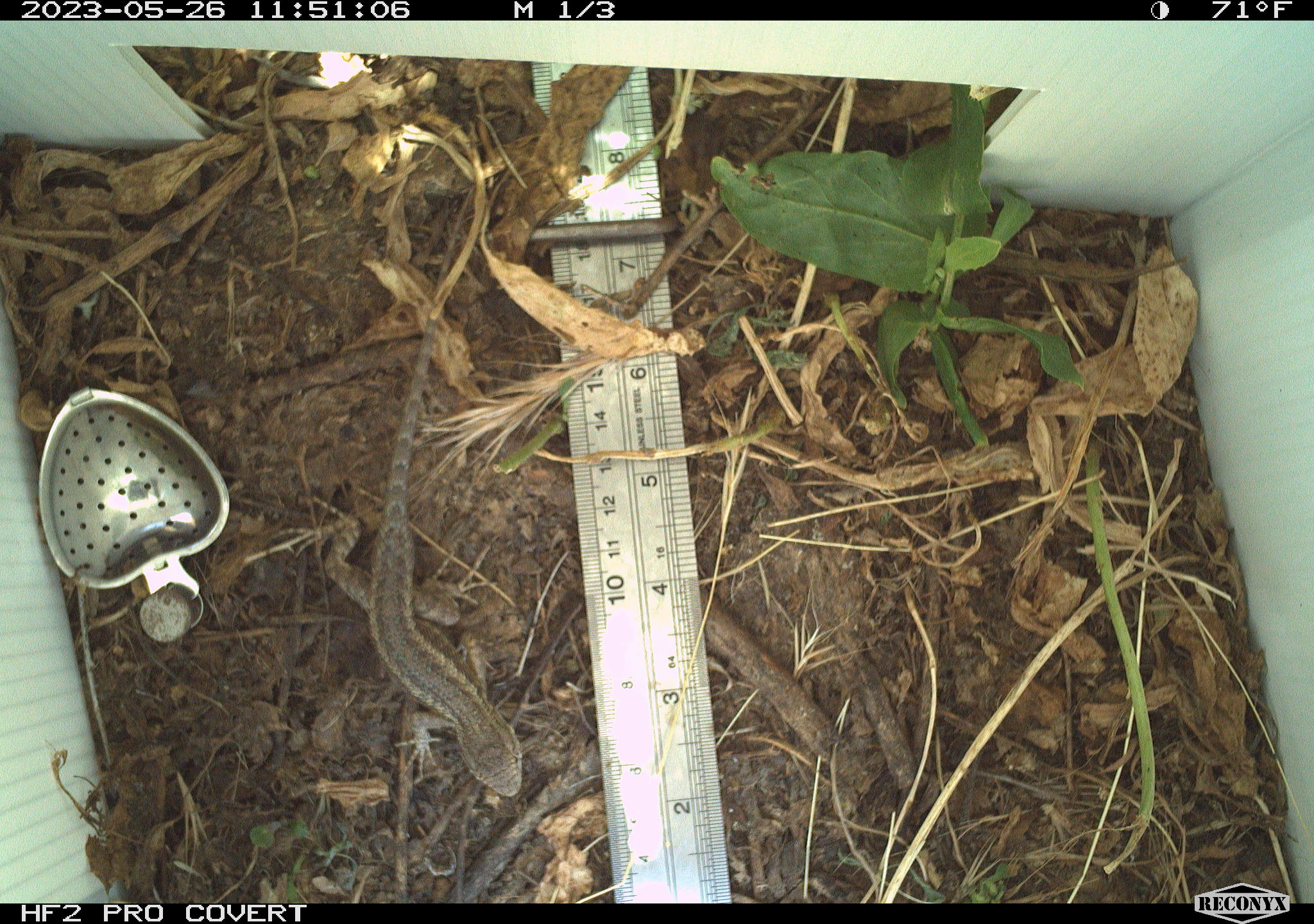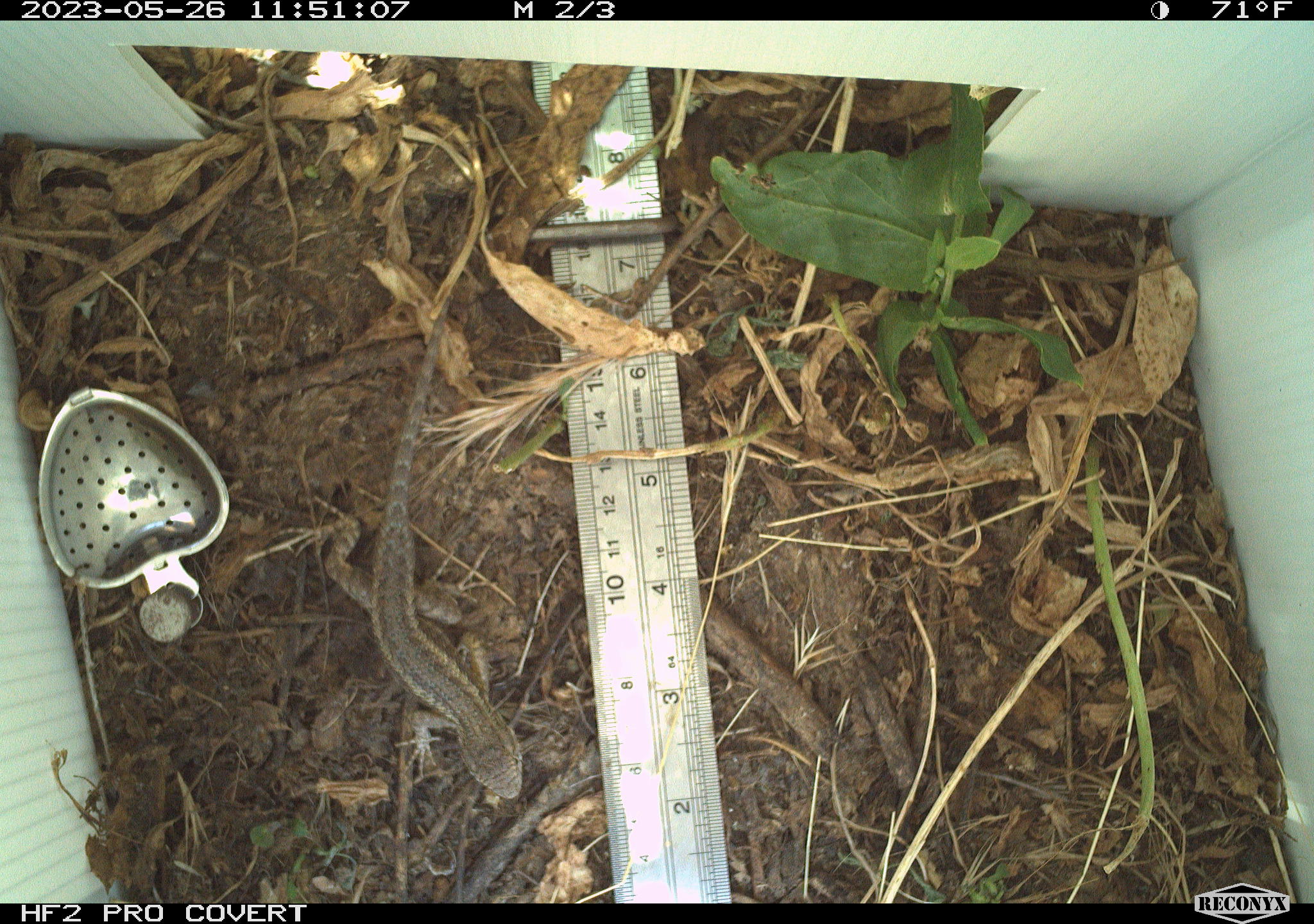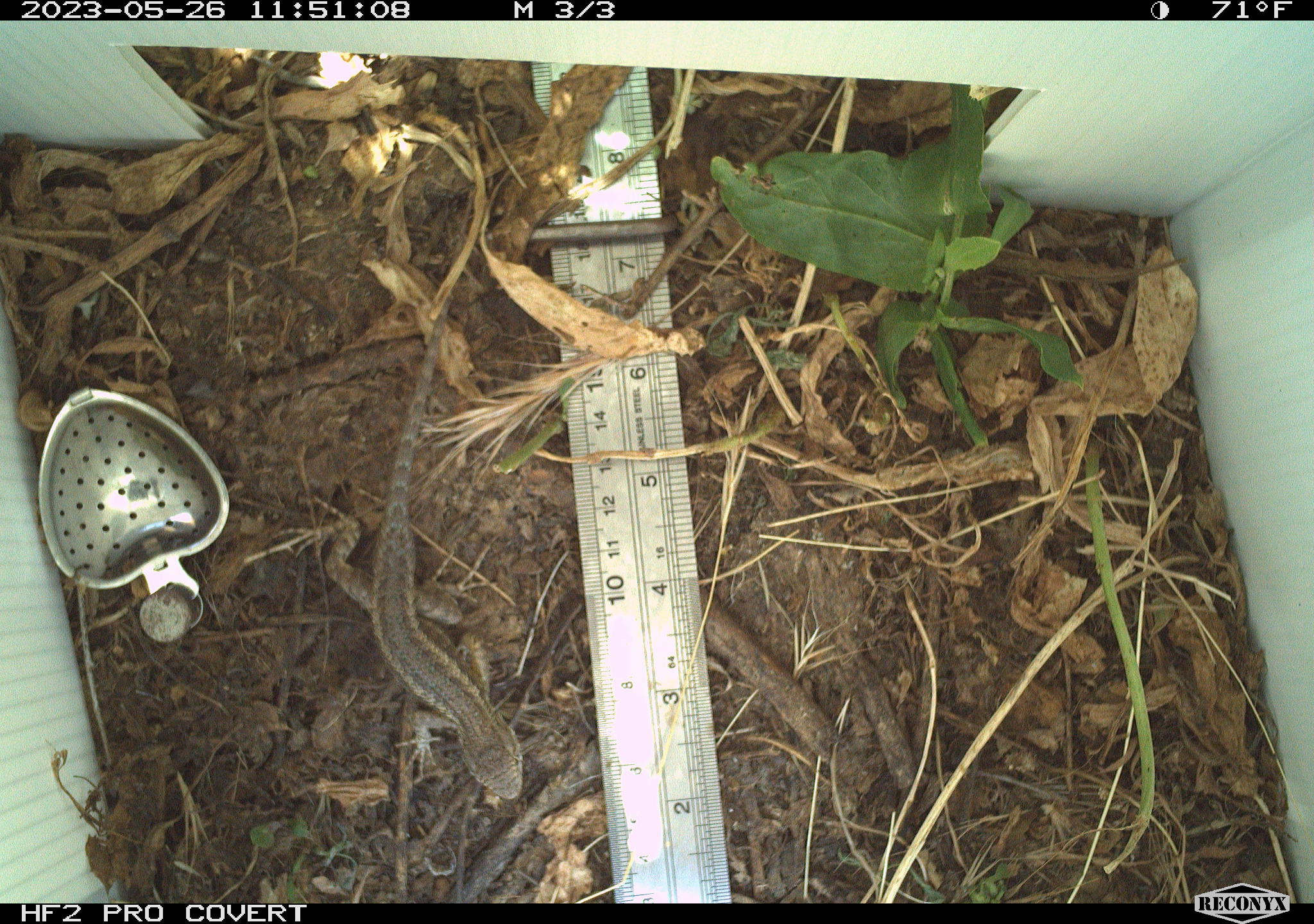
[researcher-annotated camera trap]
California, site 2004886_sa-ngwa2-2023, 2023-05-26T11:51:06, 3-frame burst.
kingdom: Animalia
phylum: Chordata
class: Reptilia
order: Squamata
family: Phrynosomatidae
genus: Sceloporus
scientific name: Sceloporus occidentalis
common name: western fence lizard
Western fence lizard (Sceloporus occidentalis).